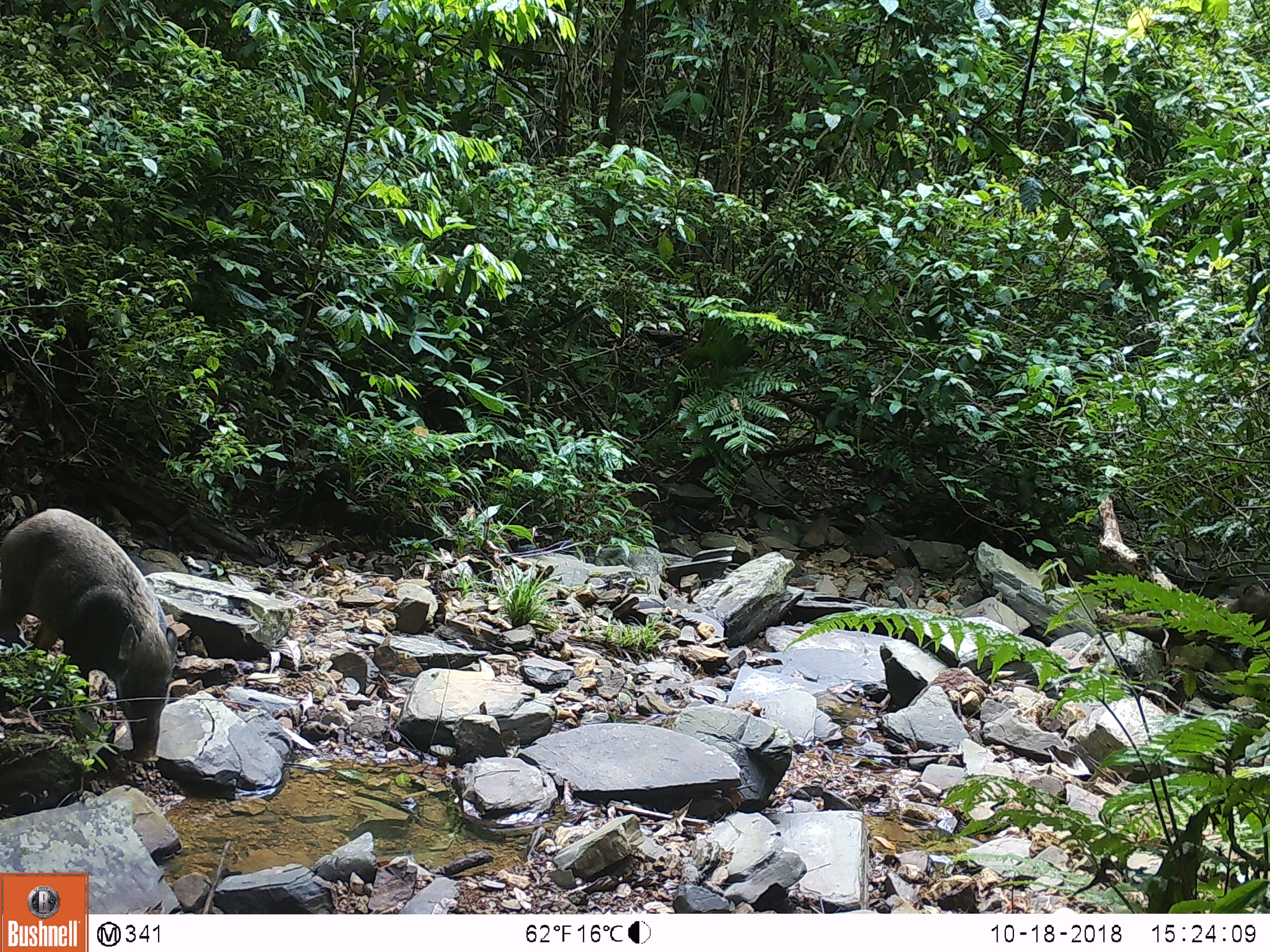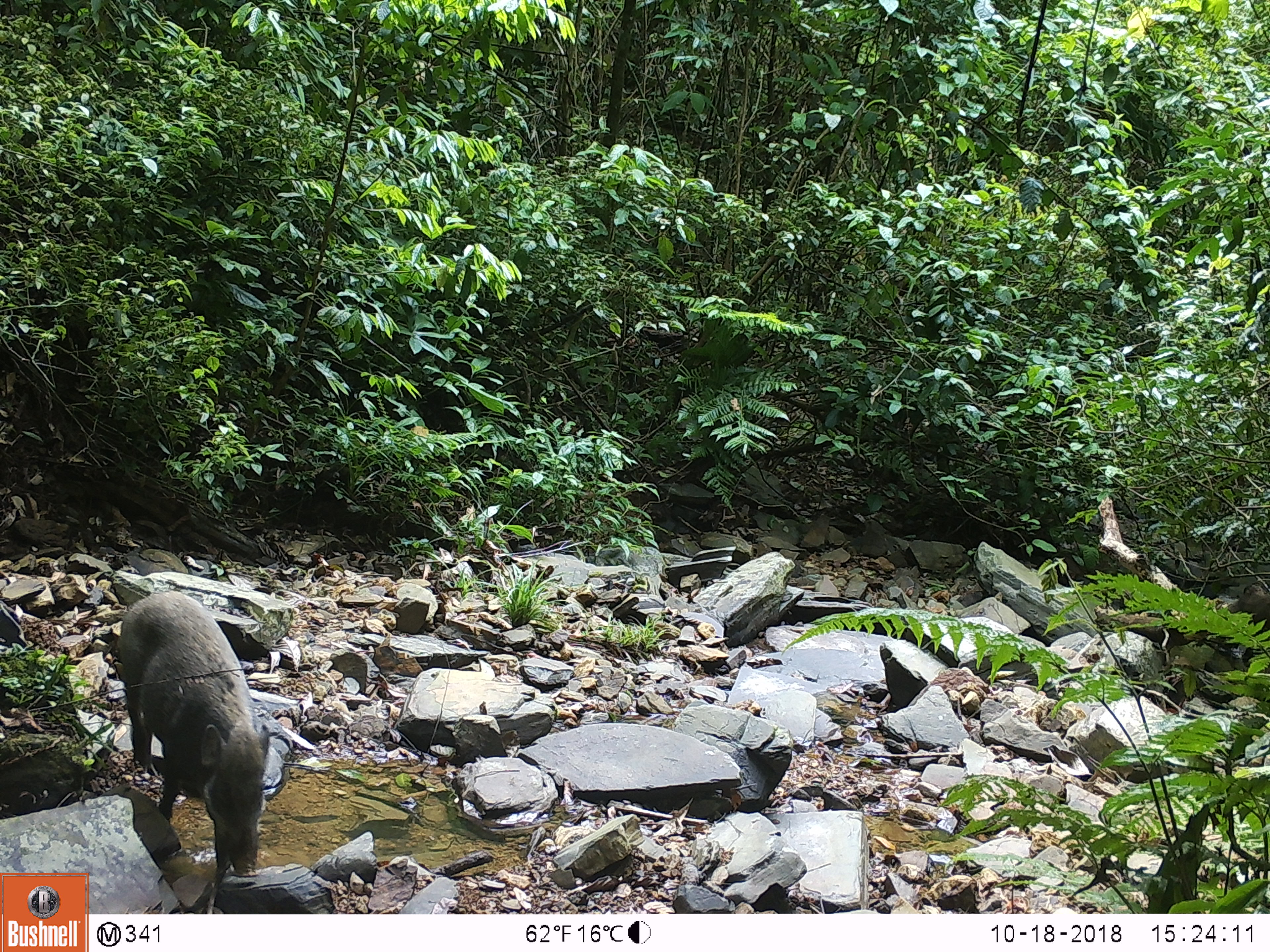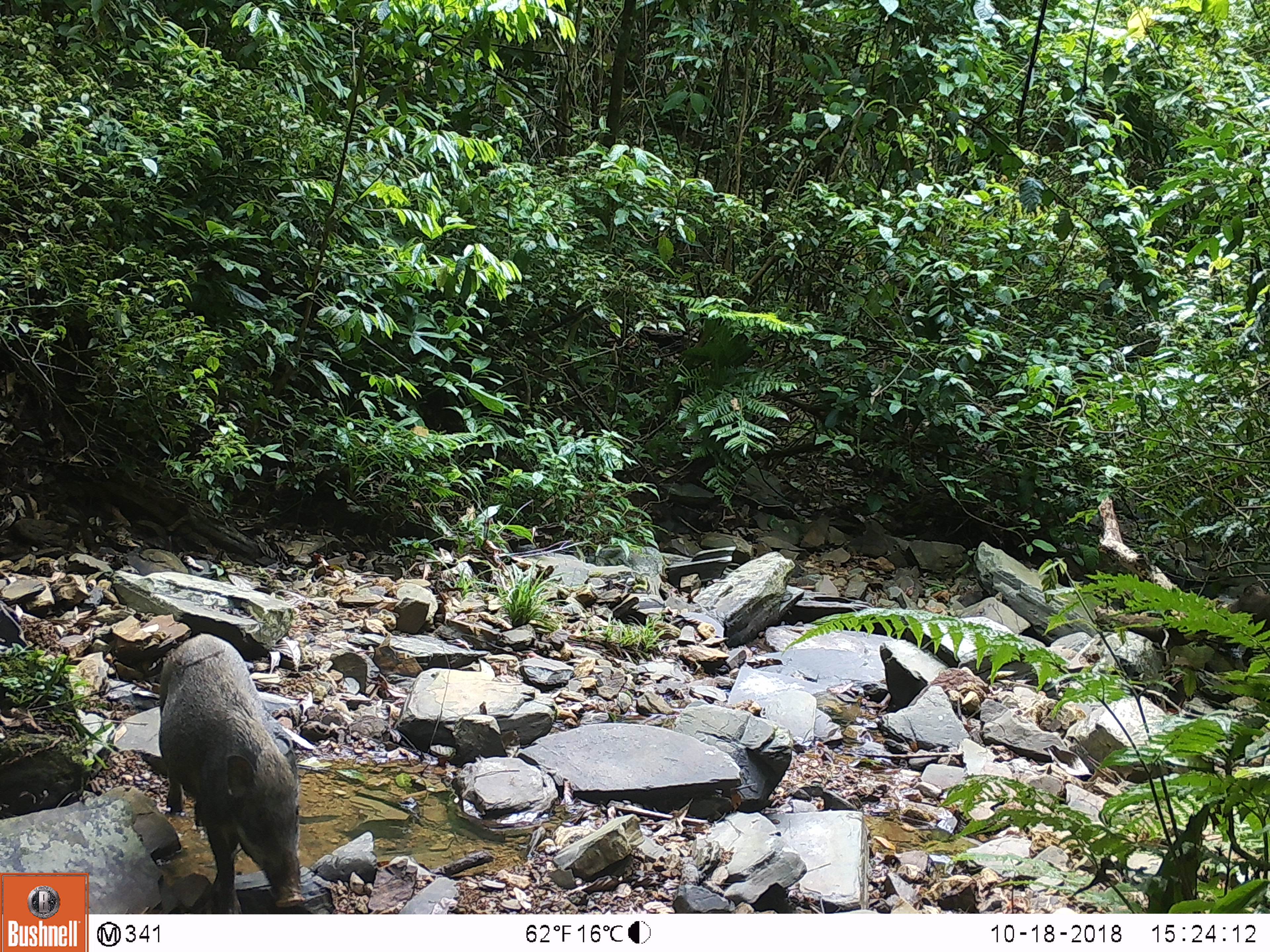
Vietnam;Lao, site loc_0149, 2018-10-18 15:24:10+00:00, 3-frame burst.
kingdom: Animalia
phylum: Chordata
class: Mammalia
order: Artiodactyla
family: Suidae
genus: Sus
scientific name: Sus scrofa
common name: eurasian wild pig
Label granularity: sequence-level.